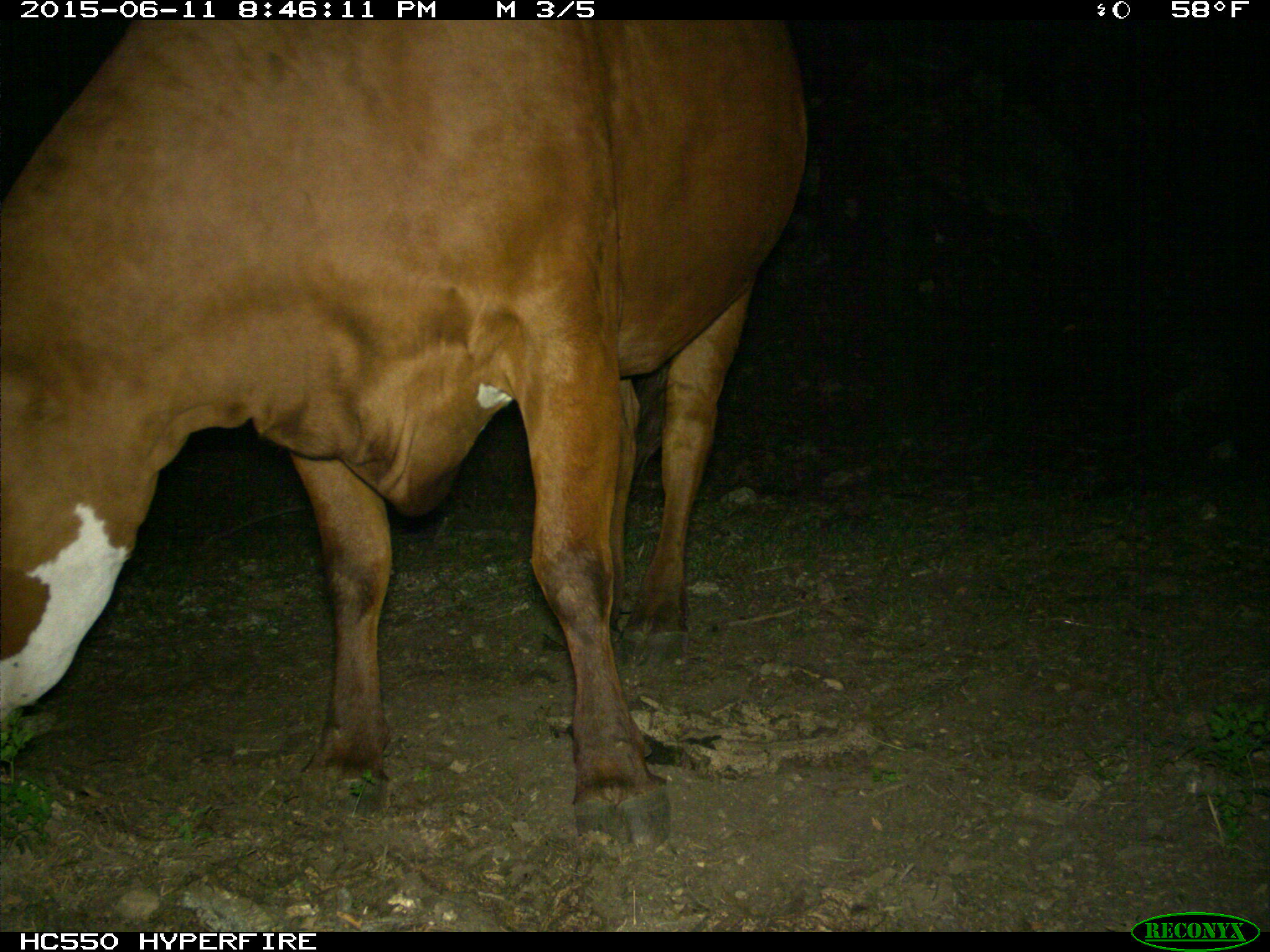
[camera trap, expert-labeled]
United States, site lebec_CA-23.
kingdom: Animalia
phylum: Chordata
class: Mammalia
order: Artiodactyla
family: Bovidae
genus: Bos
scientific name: Bos taurus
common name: domestic cow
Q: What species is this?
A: Bos taurus (domestic cow).